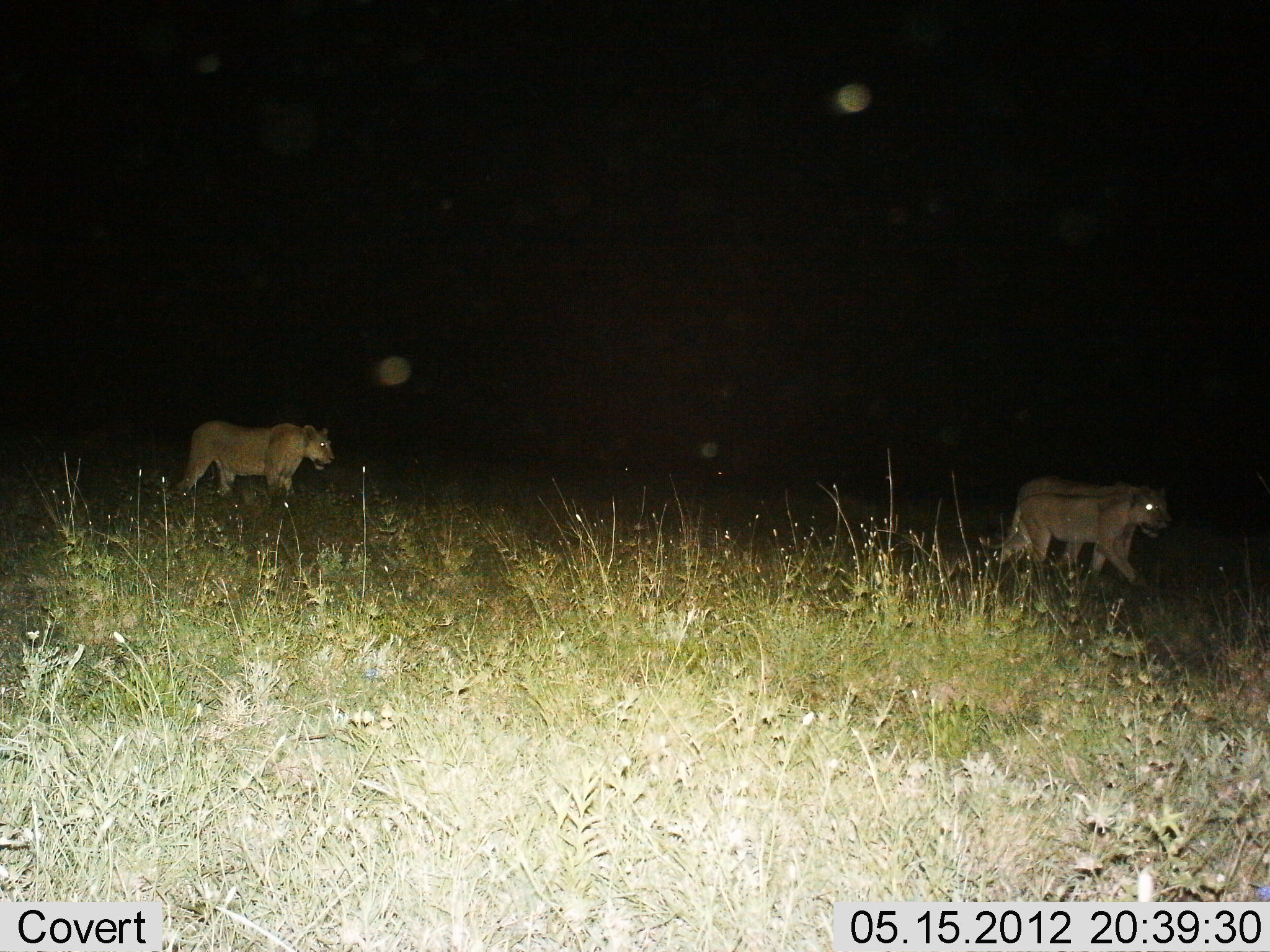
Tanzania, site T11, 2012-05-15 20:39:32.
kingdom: Animalia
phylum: Chordata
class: Mammalia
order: Carnivora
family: Felidae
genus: Panthera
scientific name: Panthera leo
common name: lion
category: lionfemale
Lionfemale (lion) (Panthera leo), count 3. Behavior (volunteer vote fractions): standing 0%, resting 0%, moving 100%, interacting 0%. Young present (vote fraction): 0%. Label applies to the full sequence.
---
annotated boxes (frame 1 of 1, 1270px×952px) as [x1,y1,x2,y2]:
animal: [980,485,1174,590]; [1016,474,1166,578]; [175,419,335,502]